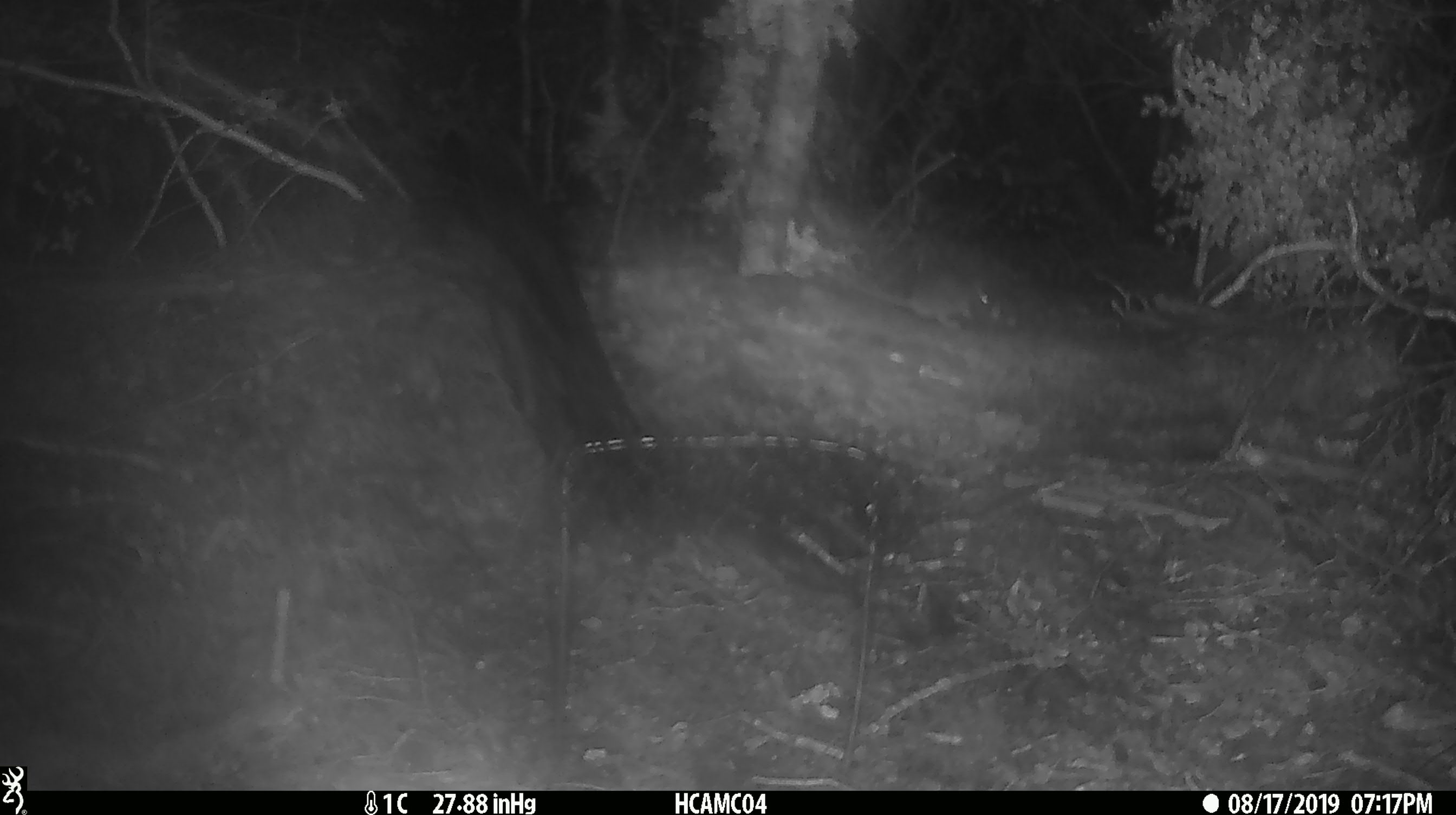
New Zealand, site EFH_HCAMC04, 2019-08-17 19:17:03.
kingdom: Animalia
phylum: Chordata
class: Mammalia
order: Rodentia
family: Muridae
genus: Mus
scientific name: Mus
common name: mouse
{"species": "mouse (Mus)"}